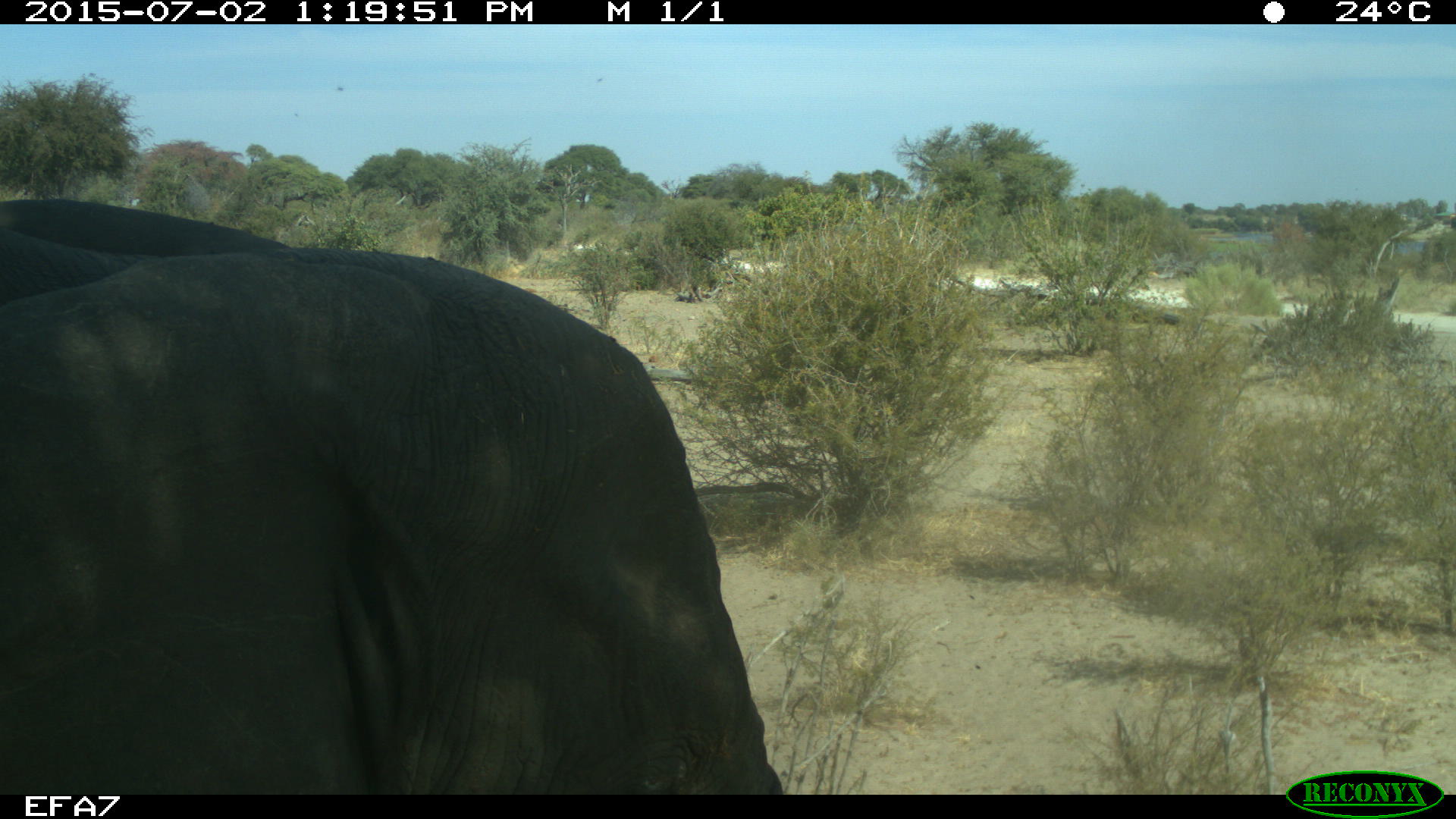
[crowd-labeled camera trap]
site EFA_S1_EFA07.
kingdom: Animalia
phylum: Chordata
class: Mammalia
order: Proboscidea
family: Elephantidae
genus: Loxodonta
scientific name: Loxodonta africana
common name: african bush elephant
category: elephant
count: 1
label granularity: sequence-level